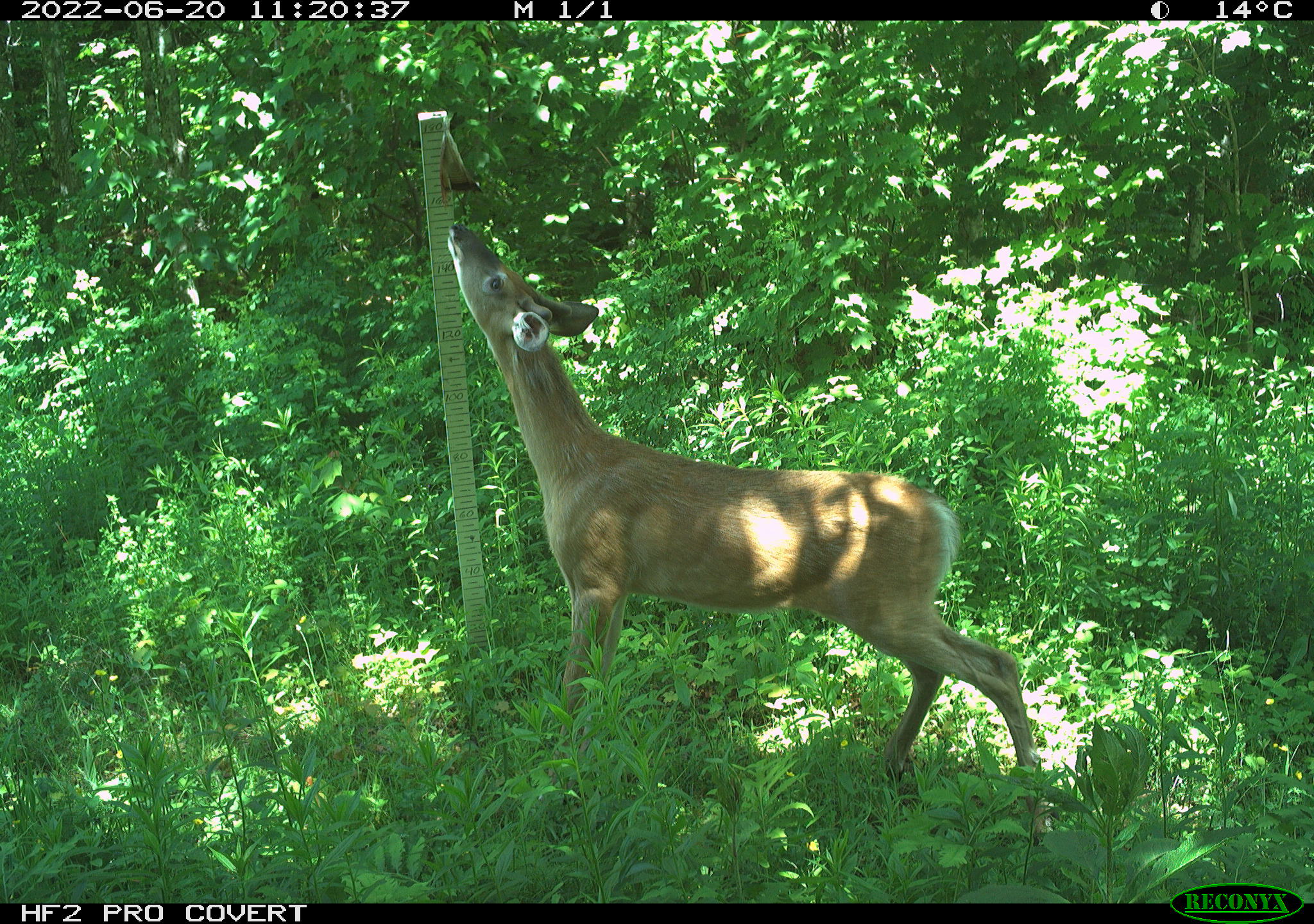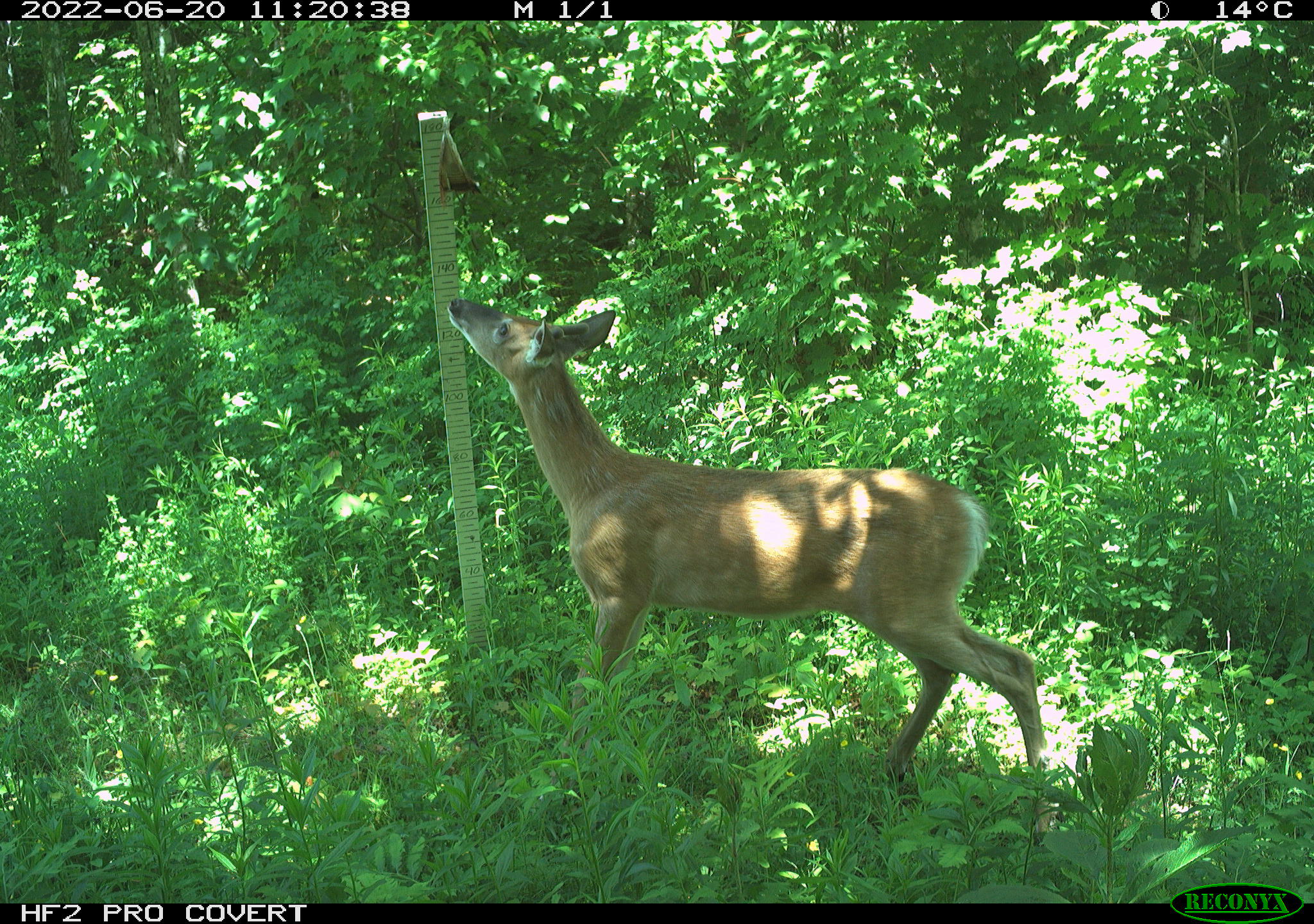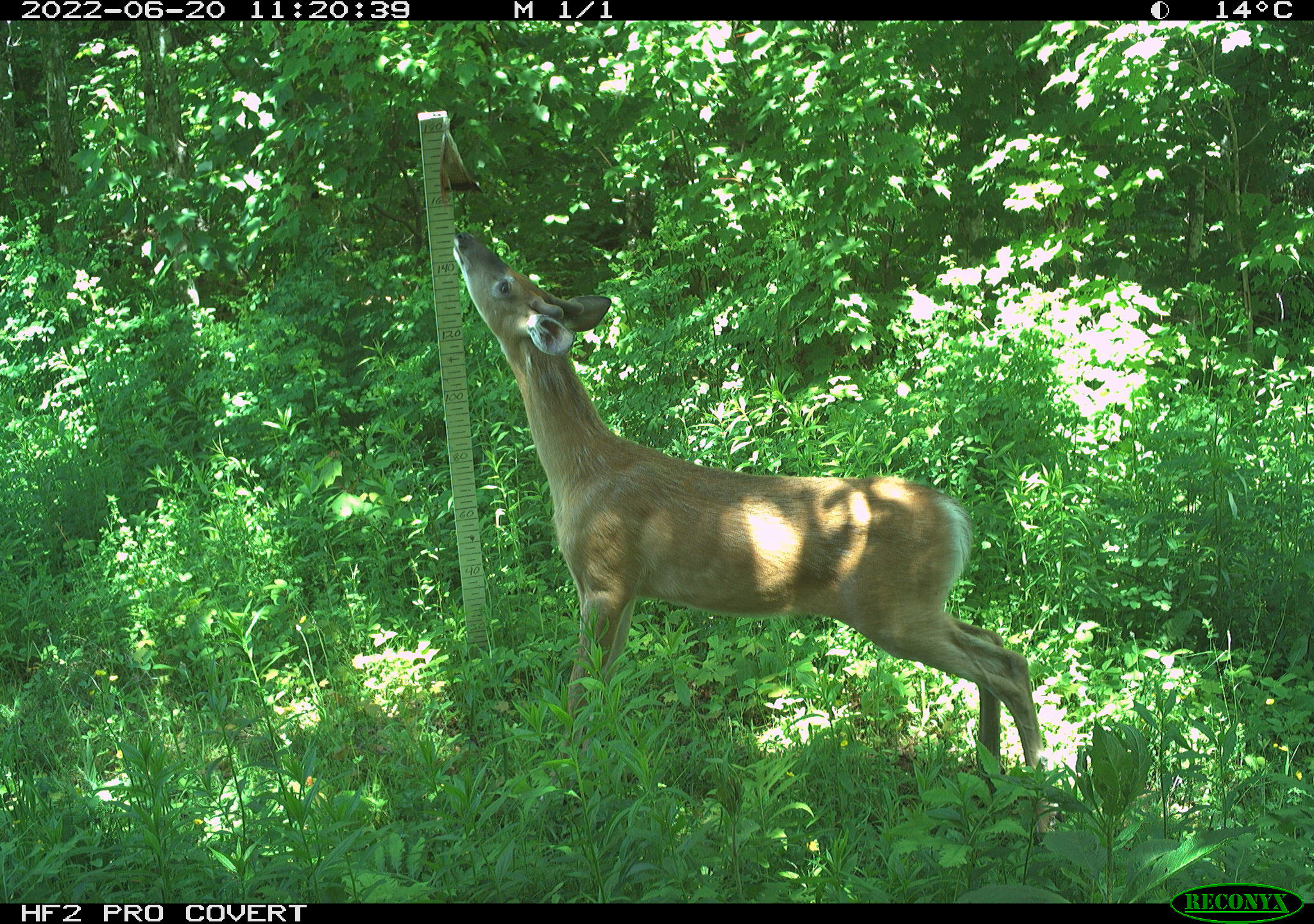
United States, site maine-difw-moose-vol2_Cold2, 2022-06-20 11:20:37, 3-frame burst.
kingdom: Animalia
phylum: Chordata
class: Mammalia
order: Artiodactyla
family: Cervidae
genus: Odocoileus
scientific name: Odocoileus virginianus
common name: white-tailed deer